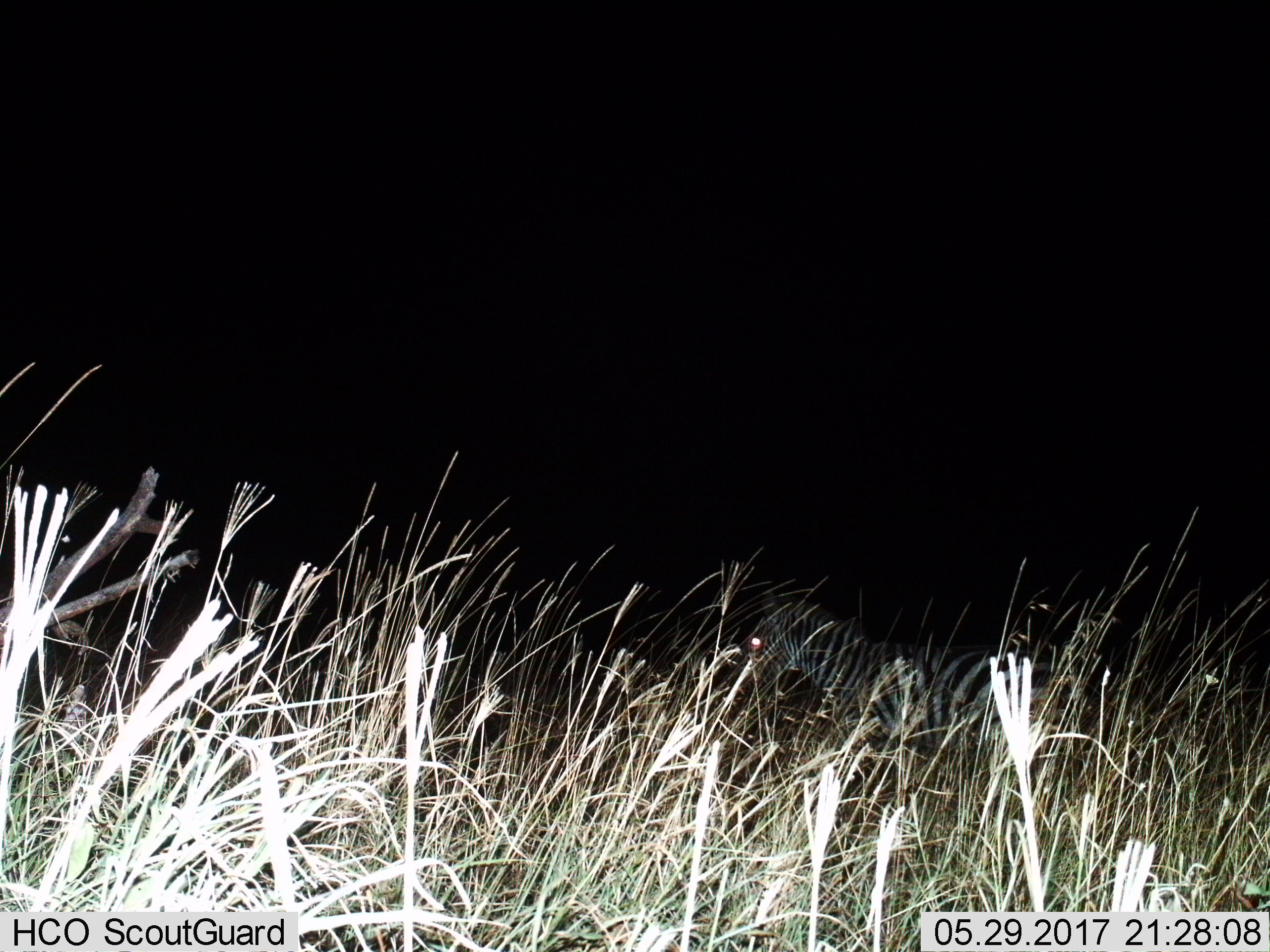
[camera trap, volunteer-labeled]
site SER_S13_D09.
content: unidentified animal